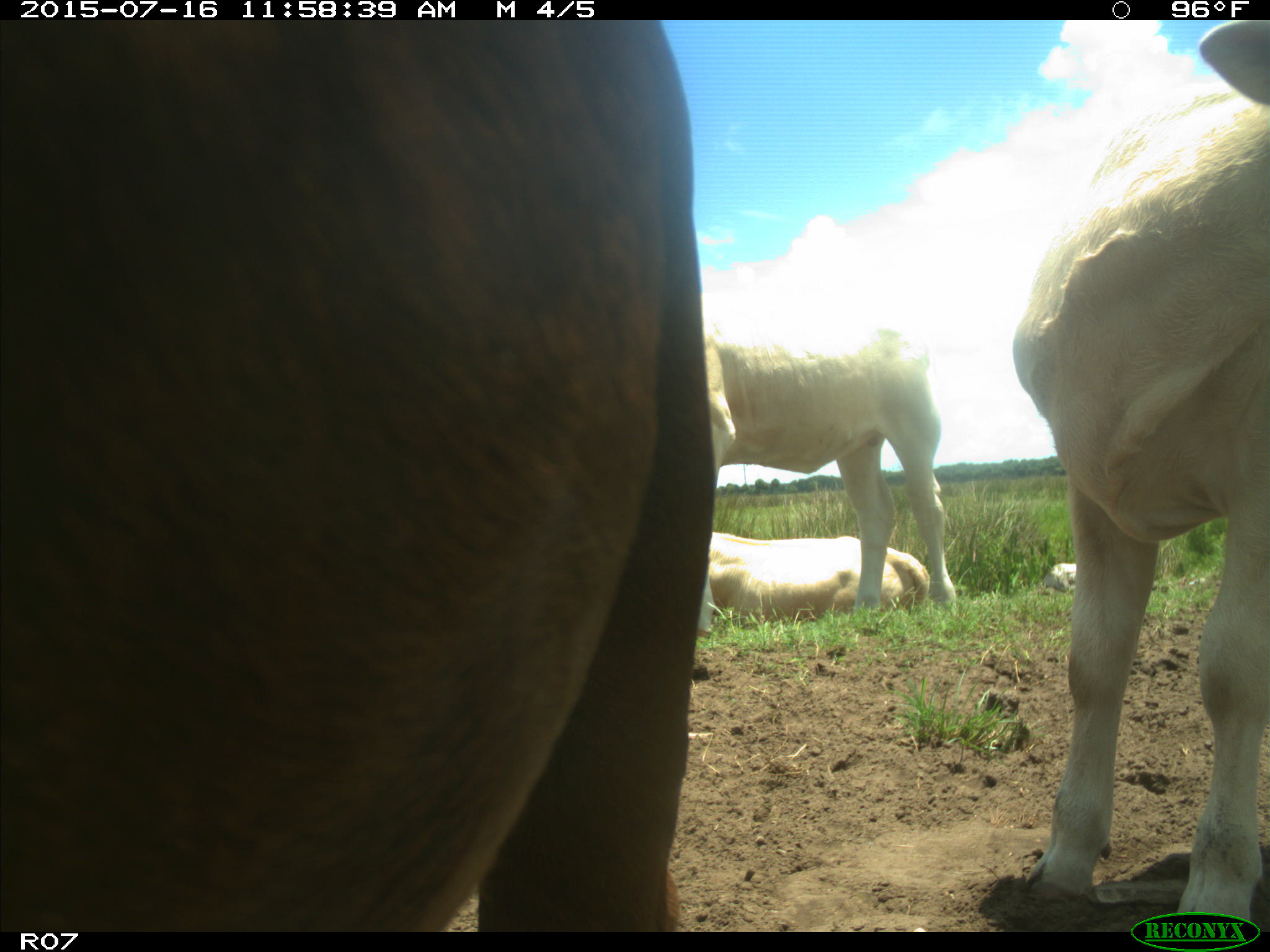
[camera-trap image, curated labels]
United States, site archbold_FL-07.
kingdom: Animalia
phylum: Chordata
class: Mammalia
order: Artiodactyla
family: Bovidae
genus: Bos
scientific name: Bos taurus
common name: domestic cow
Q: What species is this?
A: Bos taurus (domestic cow).